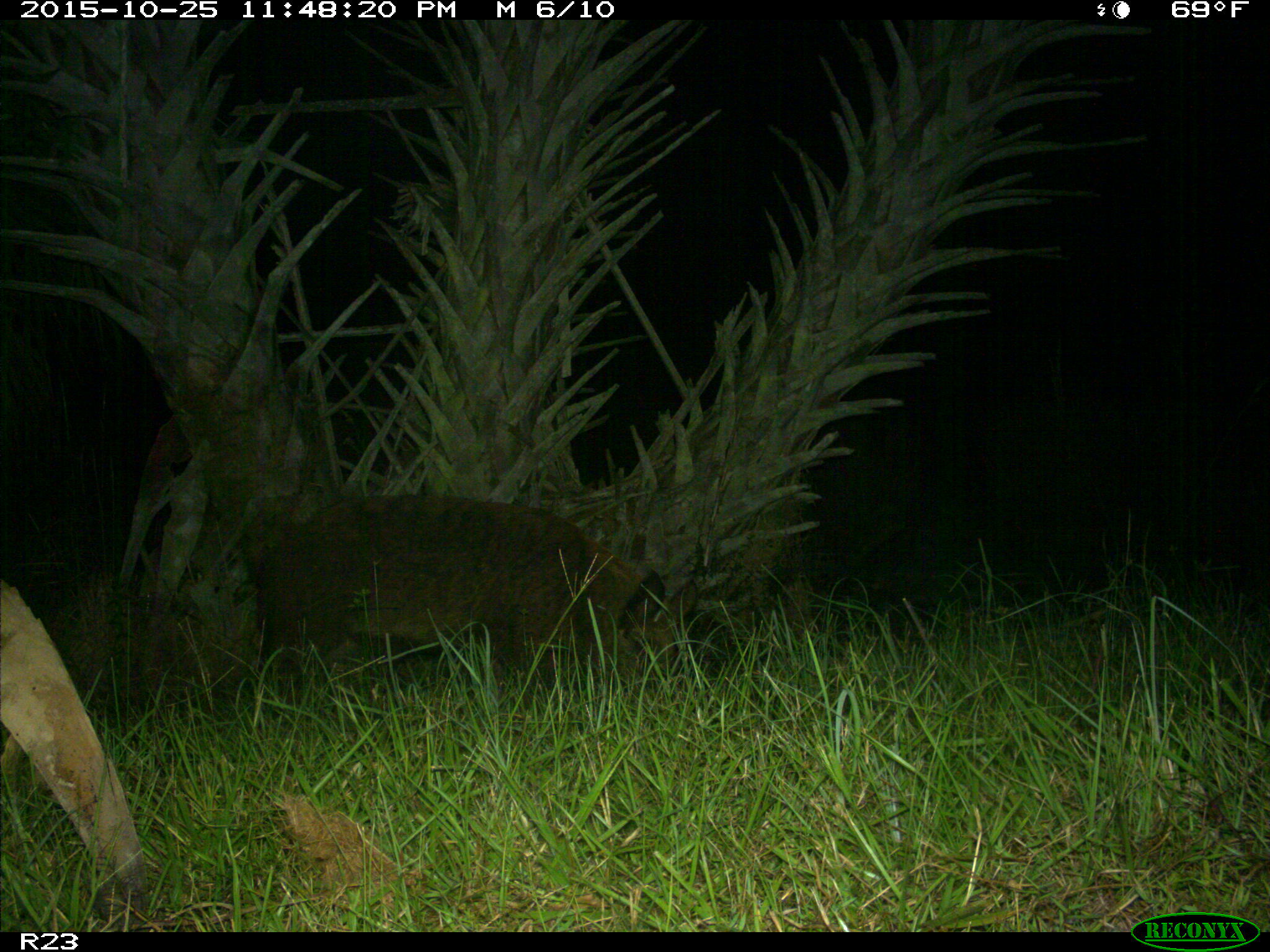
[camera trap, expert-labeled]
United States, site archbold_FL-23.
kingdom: Animalia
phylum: Chordata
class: Mammalia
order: Artiodactyla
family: Suidae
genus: Sus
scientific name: Sus scrofa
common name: wild boar